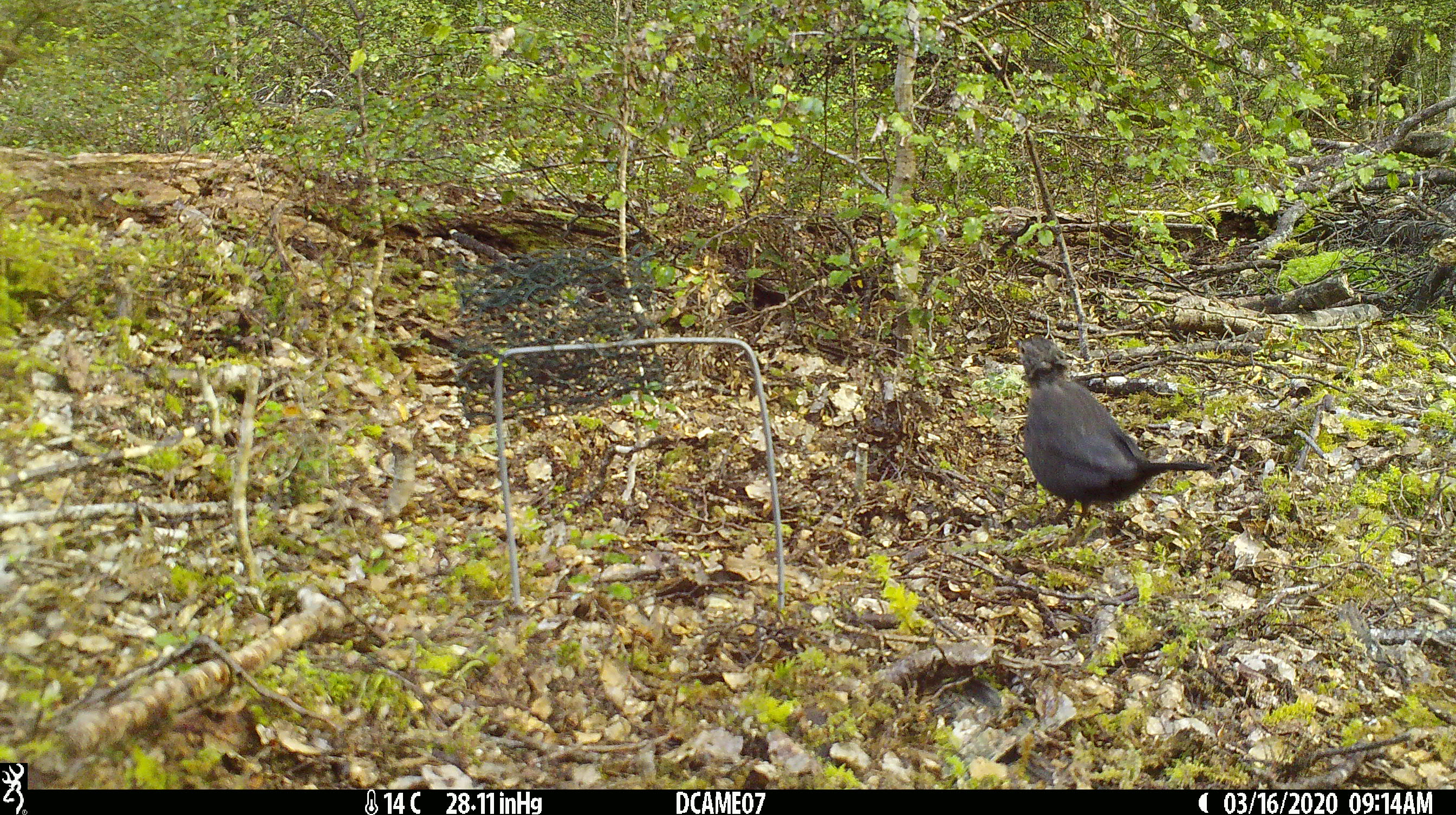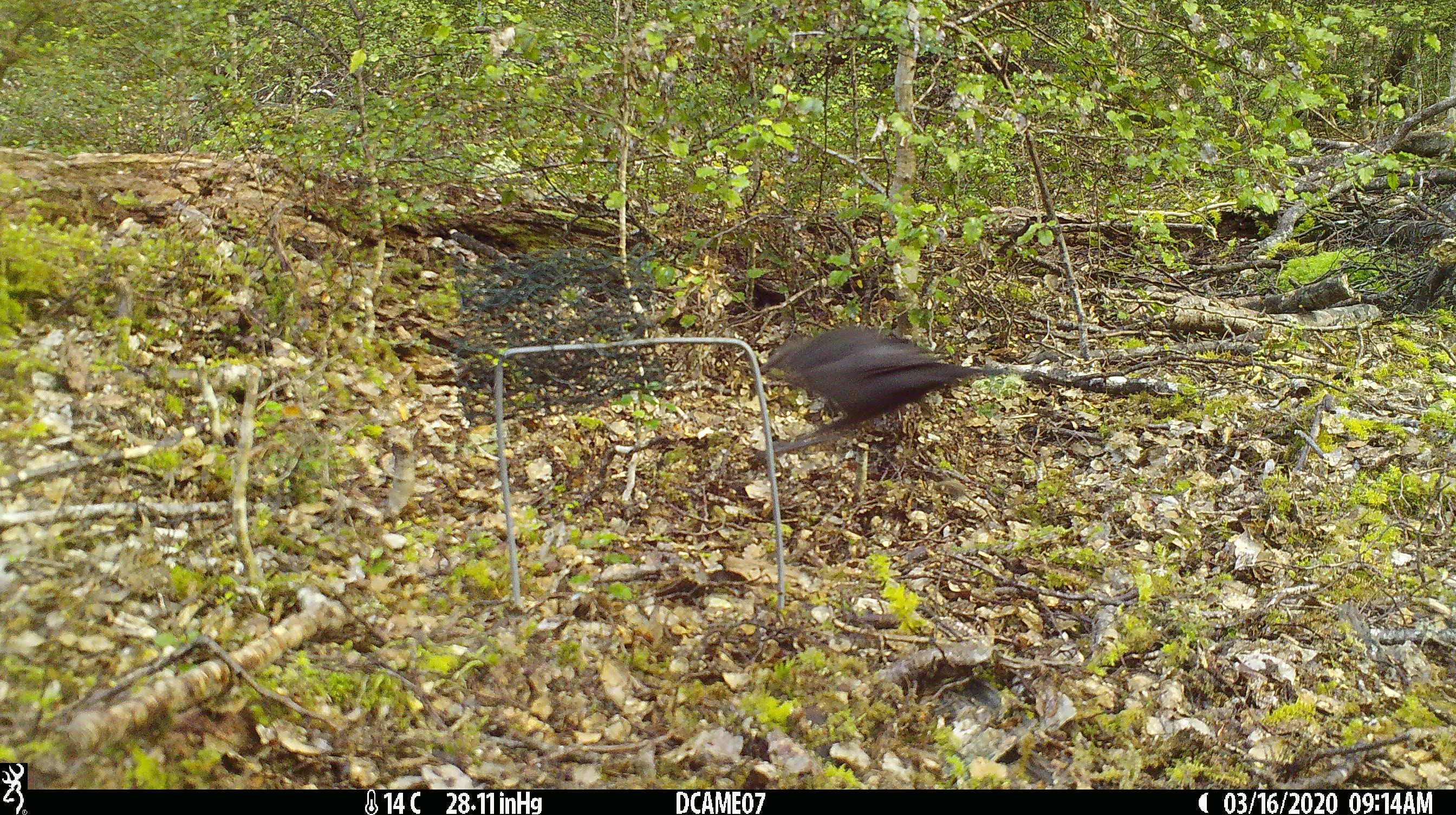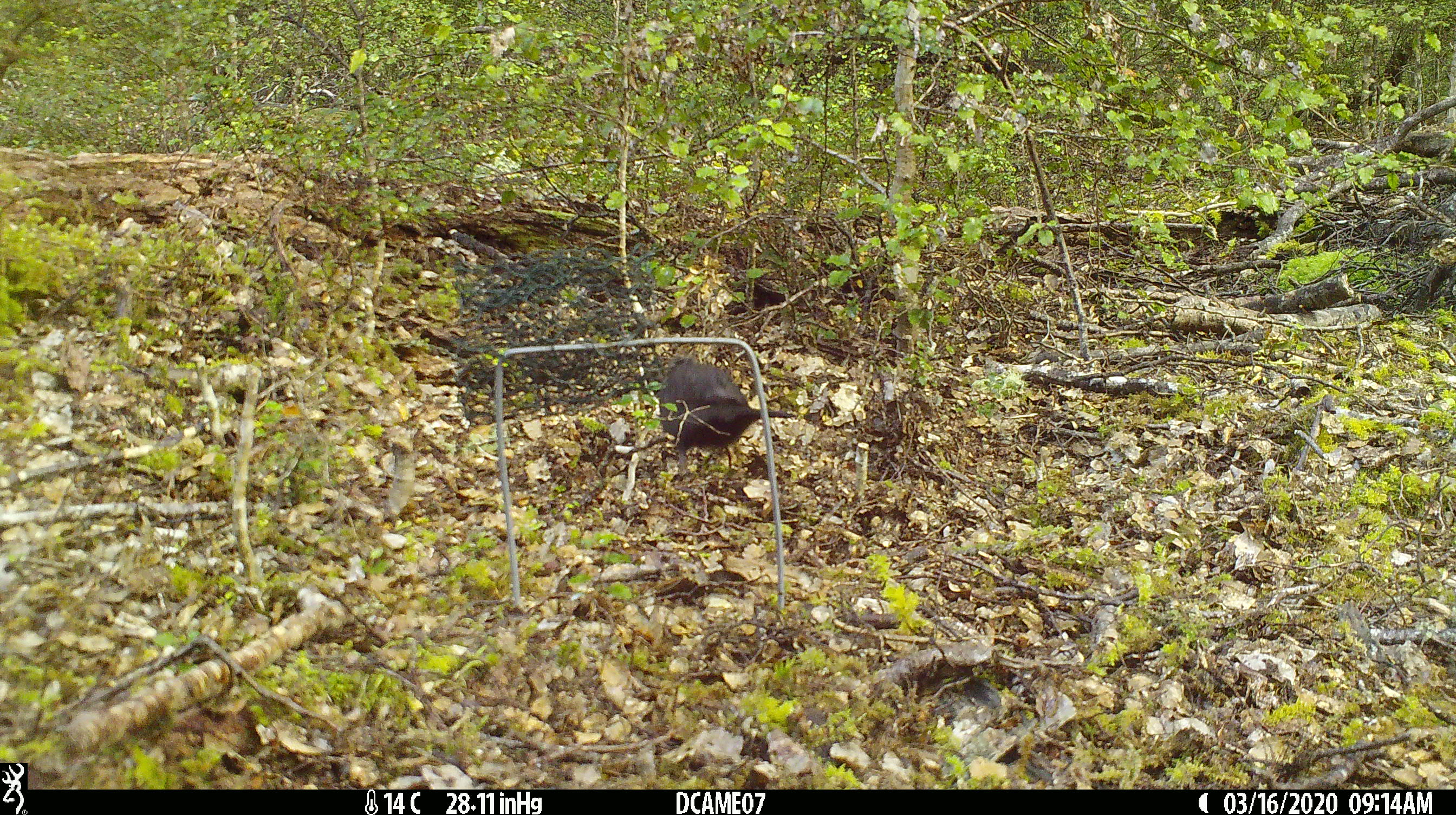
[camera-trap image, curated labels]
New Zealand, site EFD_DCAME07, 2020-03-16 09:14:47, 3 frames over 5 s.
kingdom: Animalia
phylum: Chordata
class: Aves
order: Passeriformes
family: Turdidae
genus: Turdus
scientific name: Turdus merula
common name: eurasian blackbird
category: blackbird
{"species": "blackbird (eurasian blackbird) (Turdus merula)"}